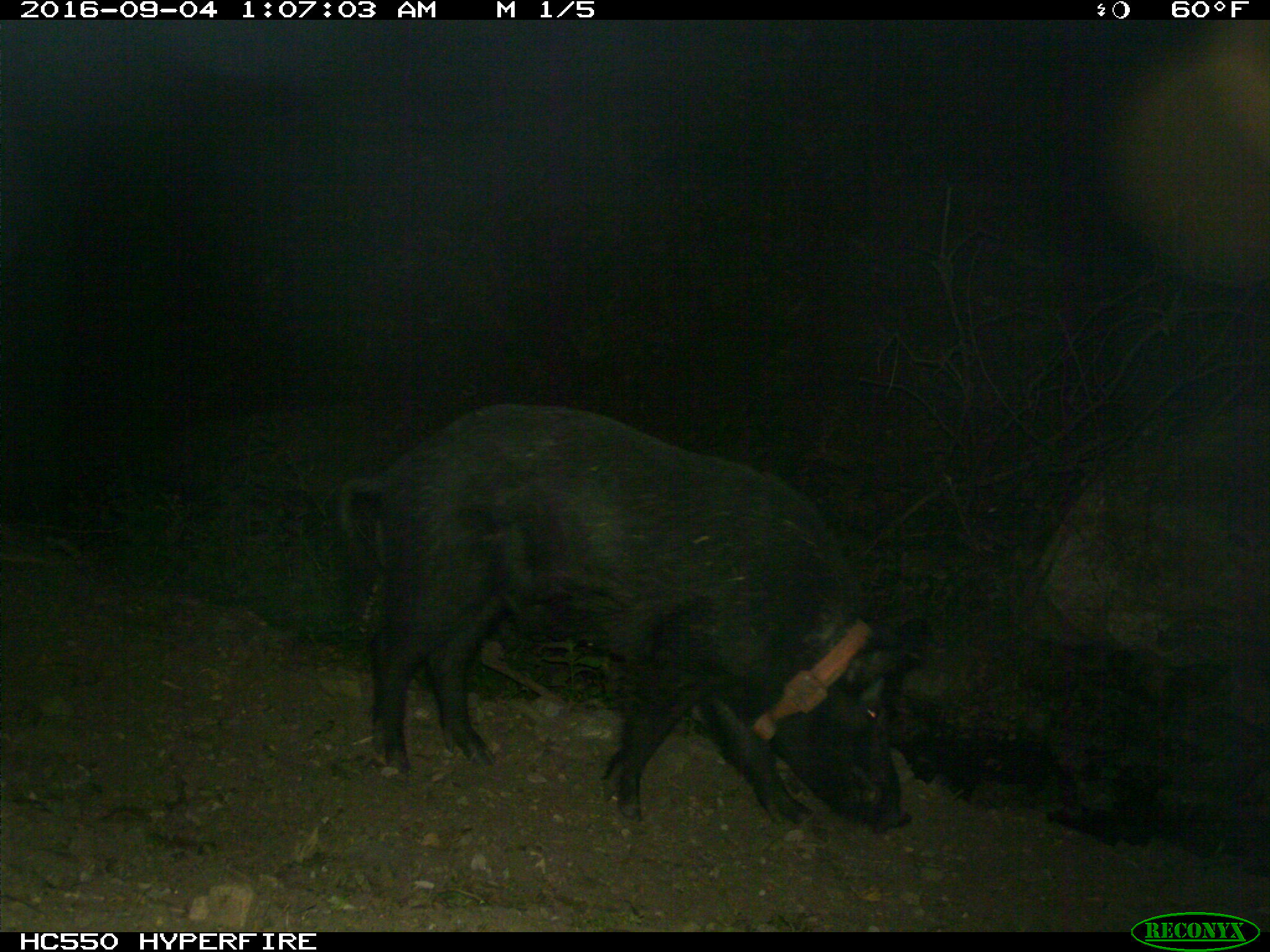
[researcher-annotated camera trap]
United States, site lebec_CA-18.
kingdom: Animalia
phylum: Chordata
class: Mammalia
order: Artiodactyla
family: Suidae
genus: Sus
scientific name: Sus scrofa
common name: wild boar